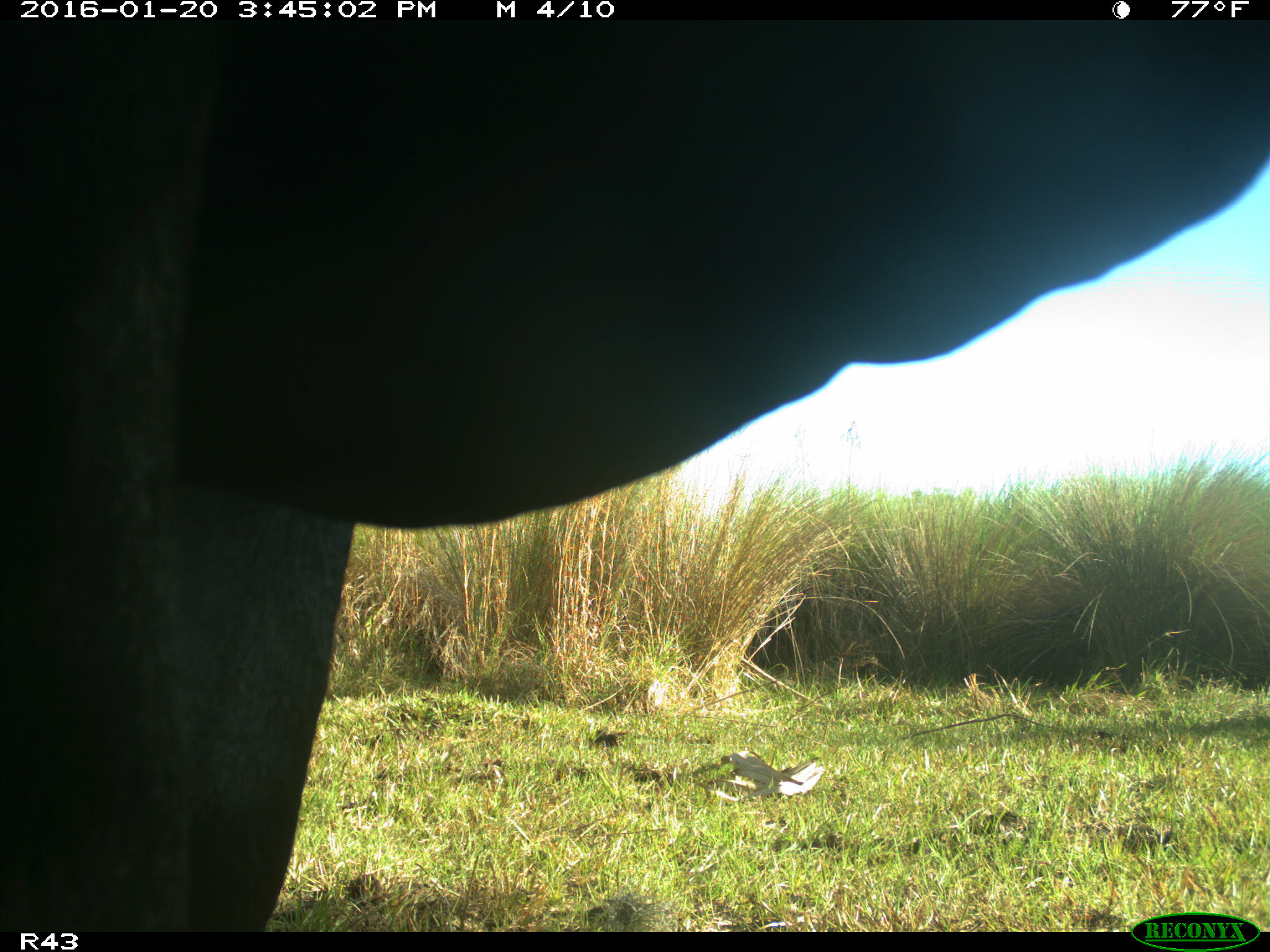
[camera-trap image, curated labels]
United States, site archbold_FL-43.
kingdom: Animalia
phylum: Chordata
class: Mammalia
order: Artiodactyla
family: Bovidae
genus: Bos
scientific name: Bos taurus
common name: domestic cow